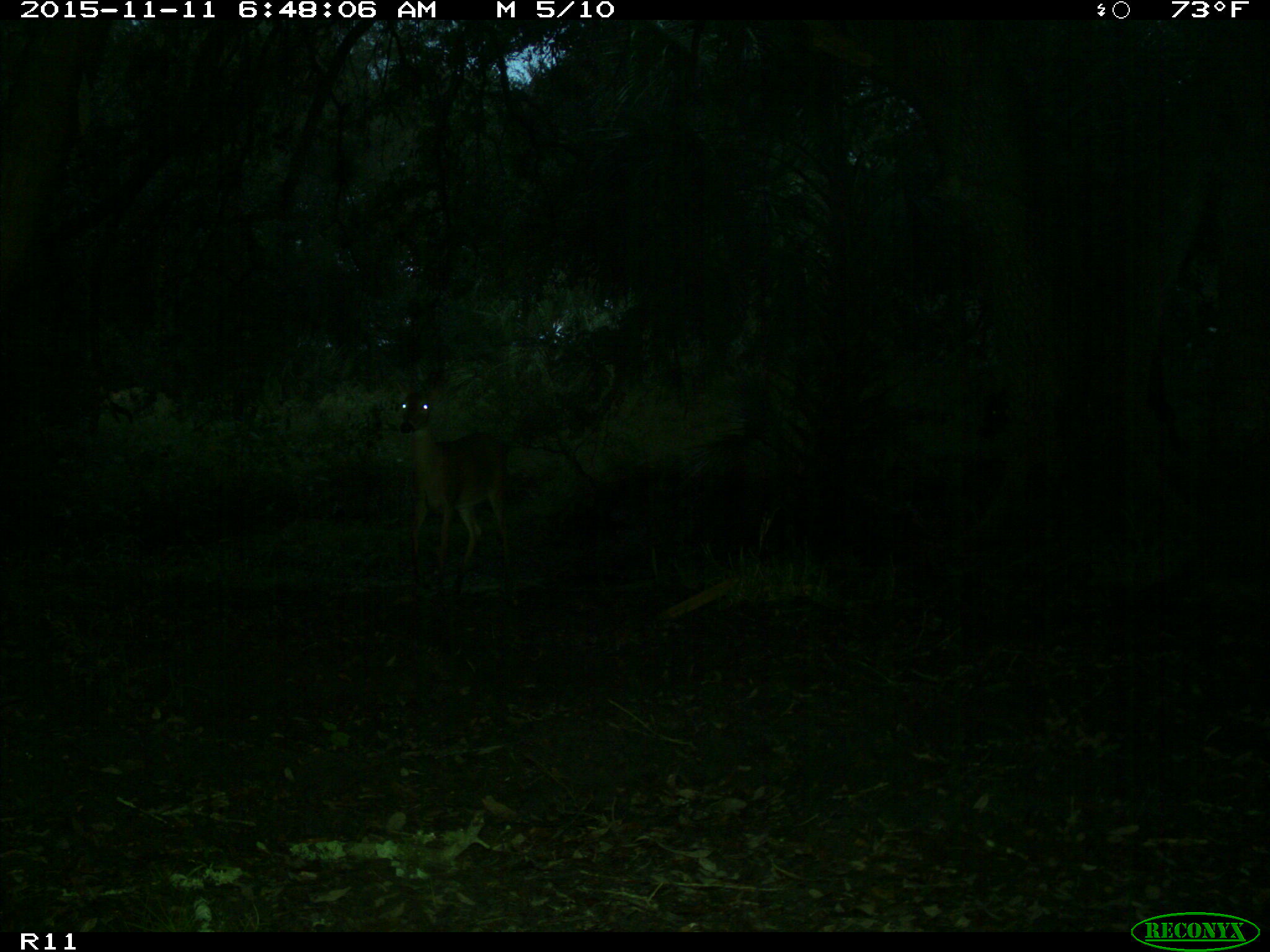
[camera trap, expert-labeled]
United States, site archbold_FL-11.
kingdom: Animalia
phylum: Chordata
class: Mammalia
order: Artiodactyla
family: Cervidae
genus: Odocoileus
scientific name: Odocoileus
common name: deer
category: unidentified deer